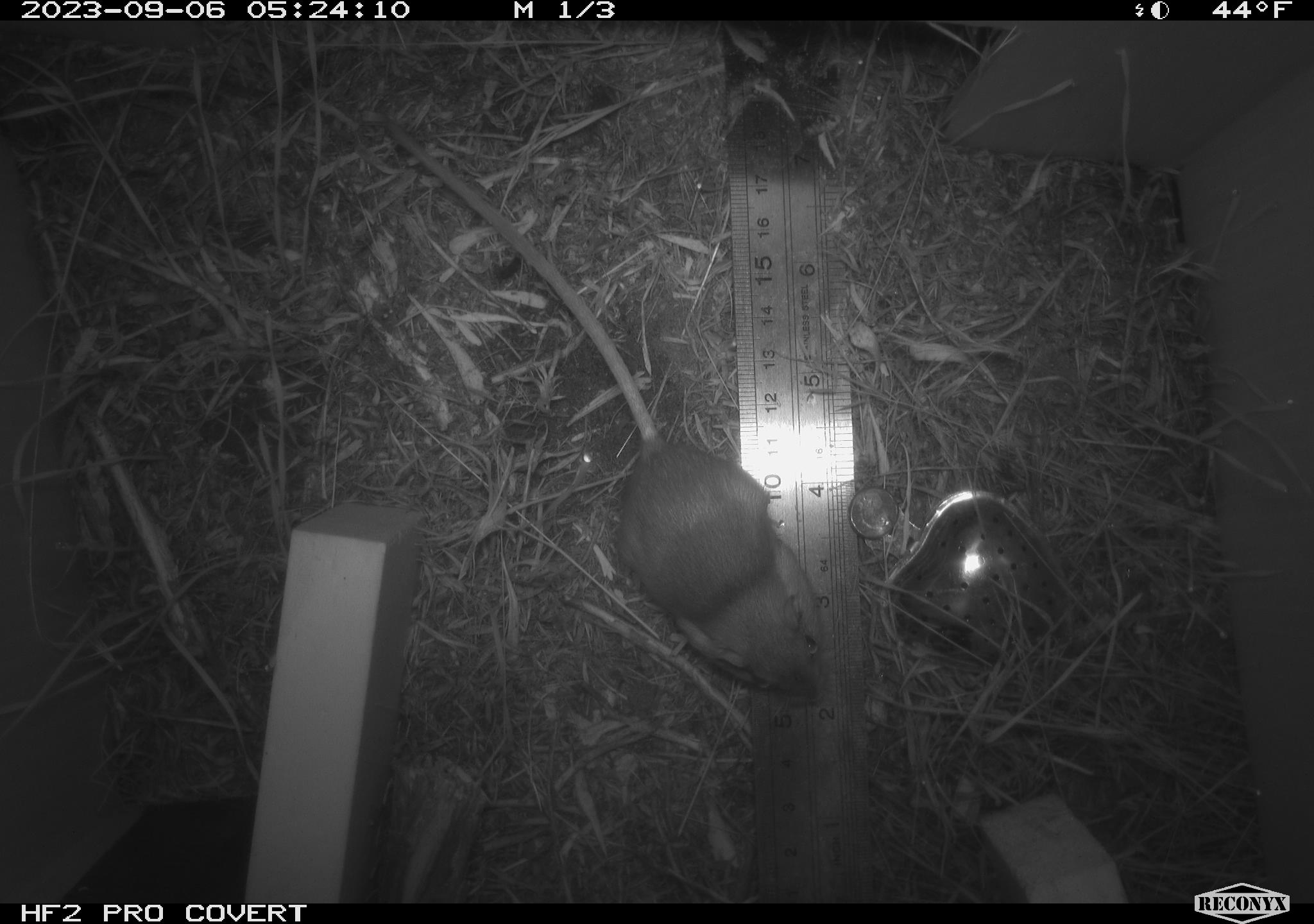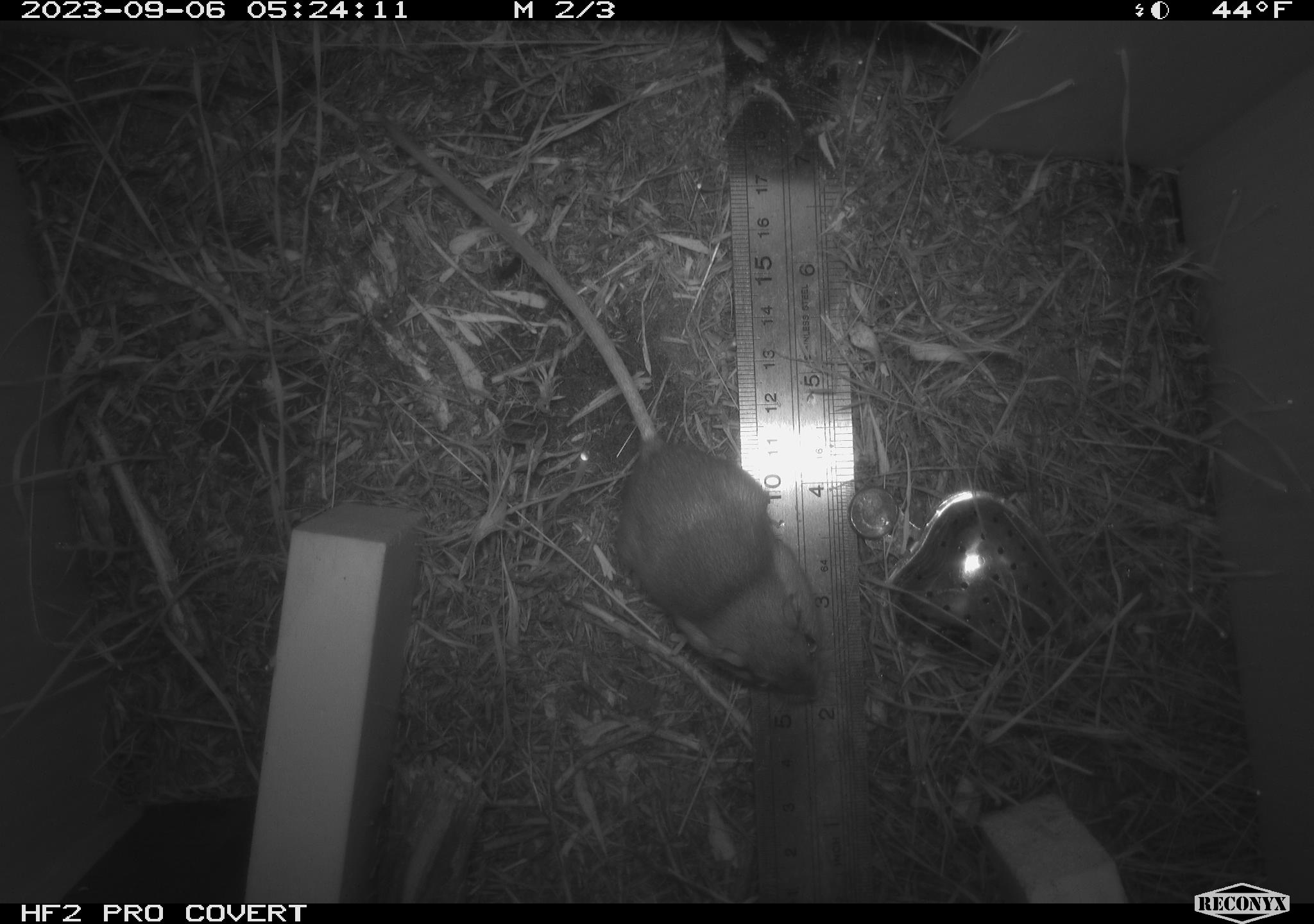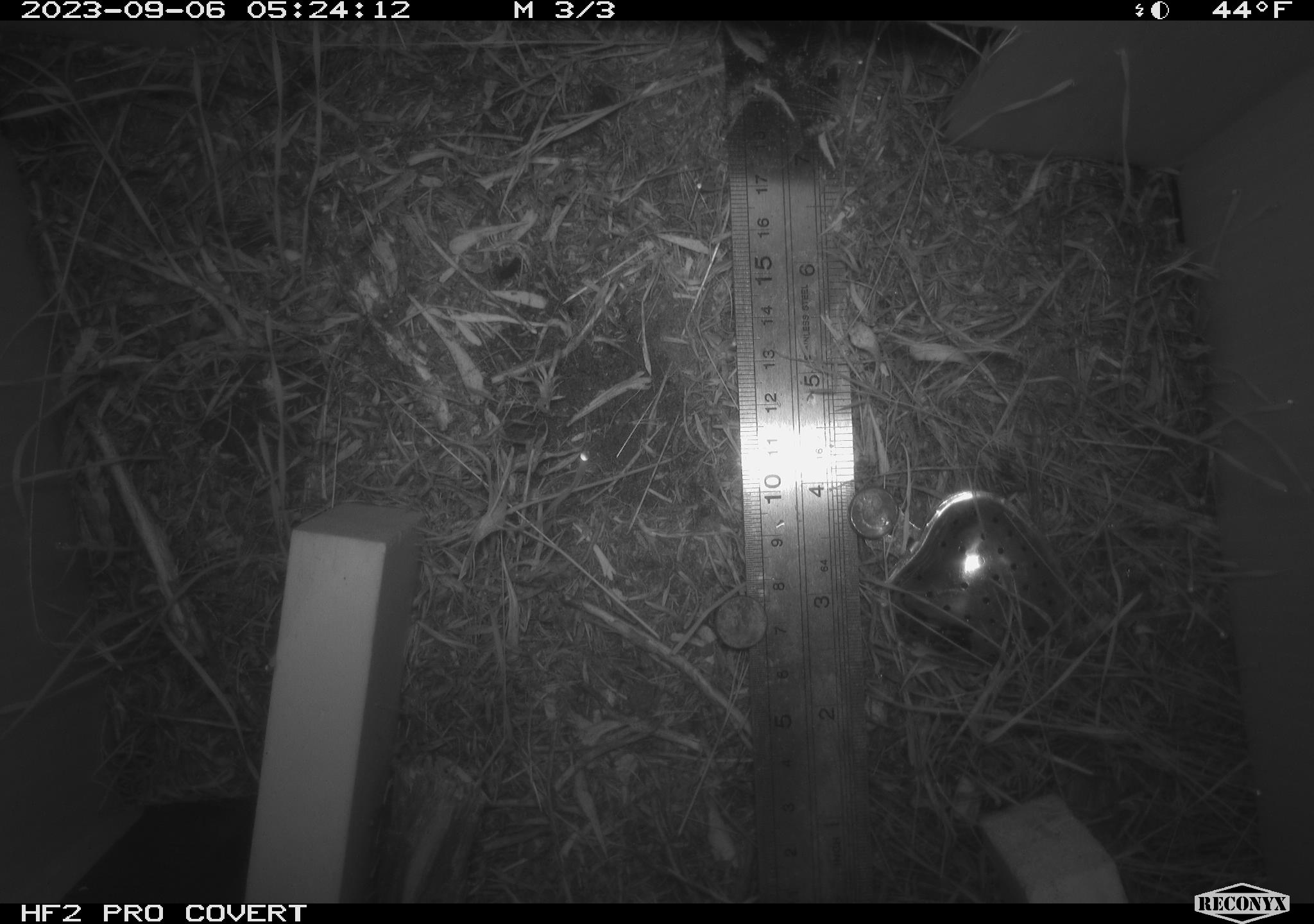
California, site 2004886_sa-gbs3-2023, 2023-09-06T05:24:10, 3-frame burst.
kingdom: Animalia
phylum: Chordata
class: Mammalia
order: Rodentia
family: Heteromyidae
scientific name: Heteromyidae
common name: kangaroo rats and pocket mice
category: heteromyidae family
Heteromyidae family (kangaroo rats and pocket mice) (Heteromyidae).